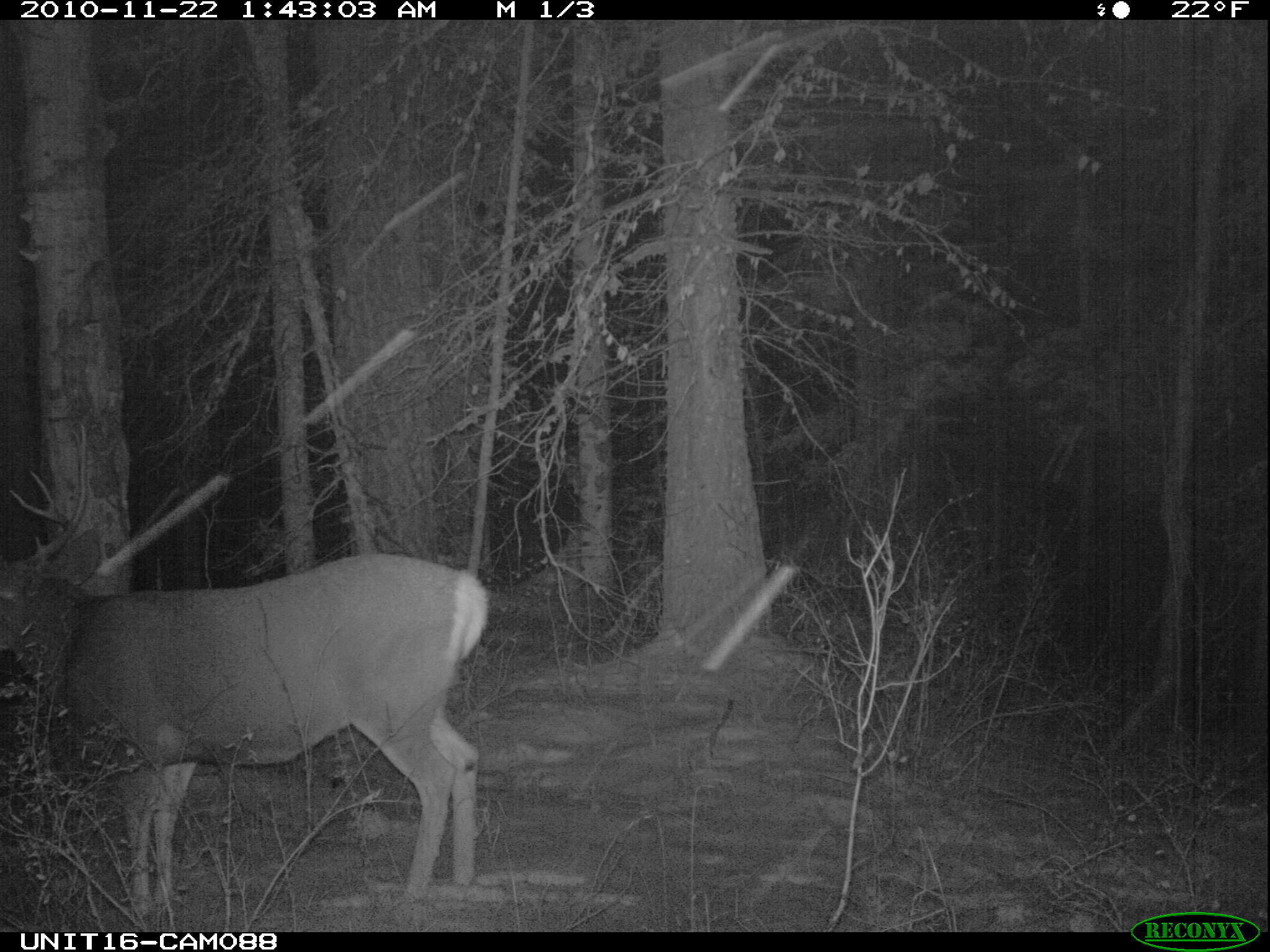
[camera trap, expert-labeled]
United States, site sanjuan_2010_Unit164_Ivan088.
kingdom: Animalia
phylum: Chordata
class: Mammalia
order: Artiodactyla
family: Cervidae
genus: Odocoileus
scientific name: Odocoileus hemionus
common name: mule deer